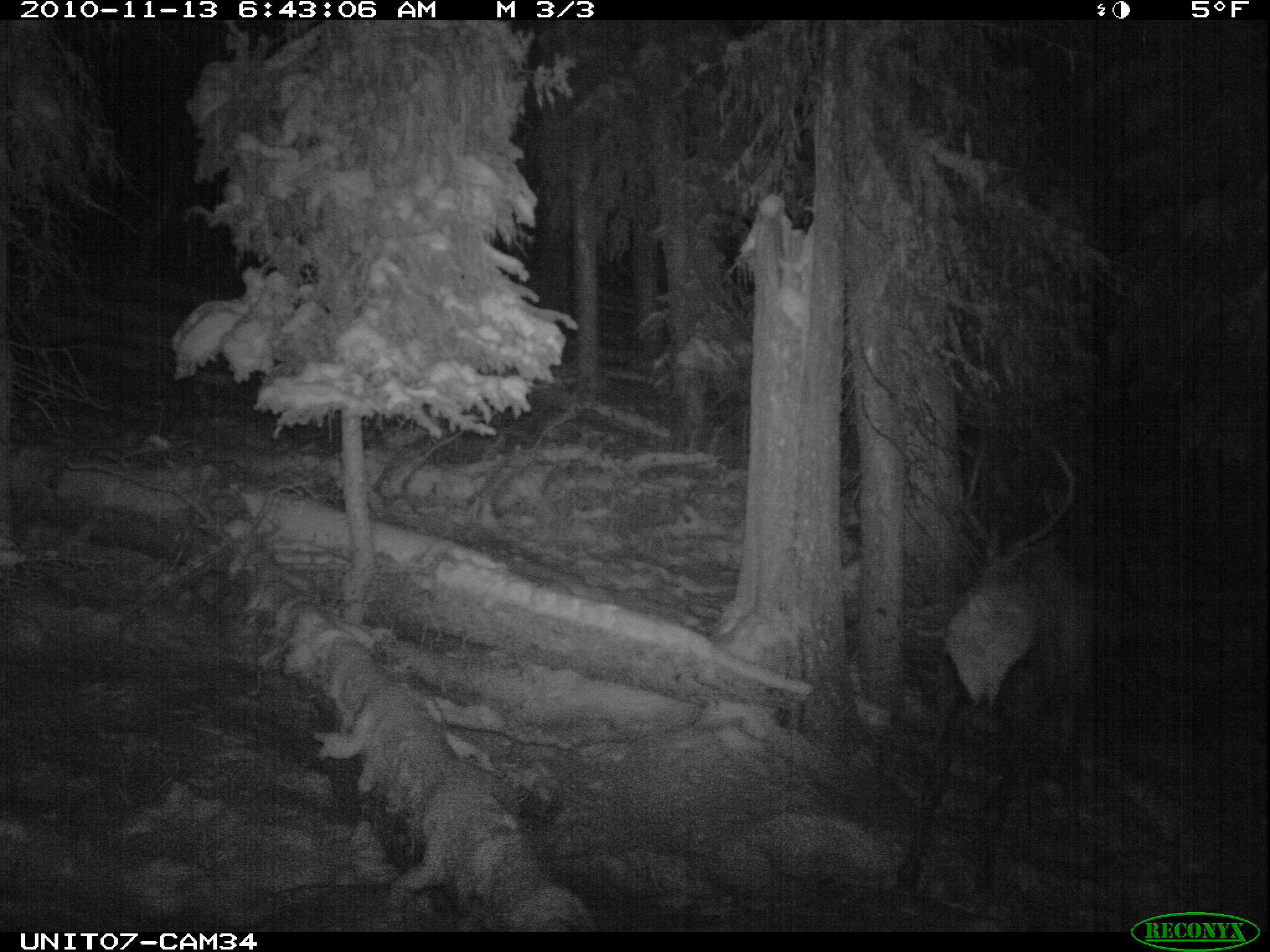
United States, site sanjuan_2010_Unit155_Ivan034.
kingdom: Animalia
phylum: Chordata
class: Mammalia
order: Artiodactyla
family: Cervidae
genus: Cervus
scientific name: Cervus elaphus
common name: red deer